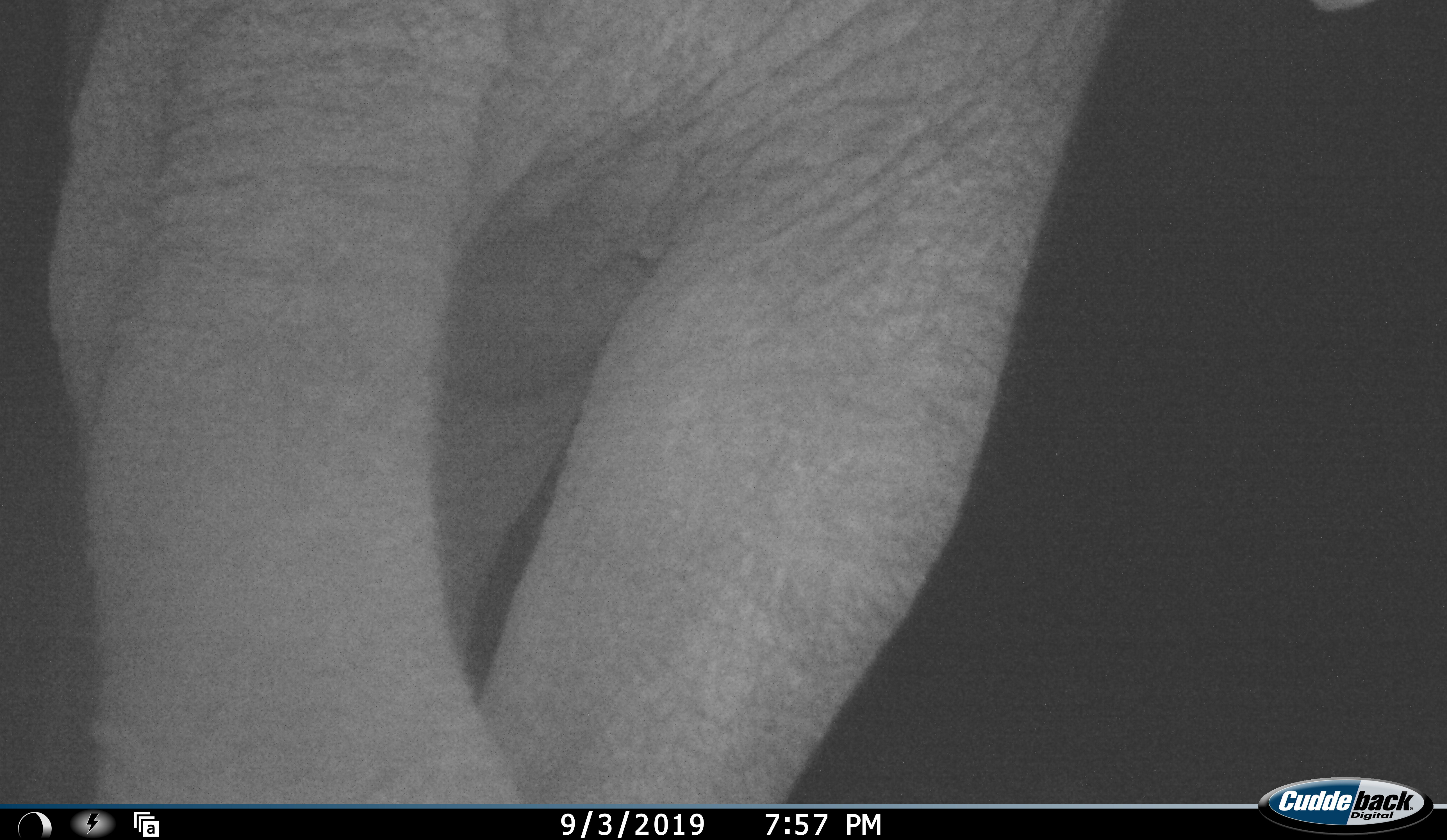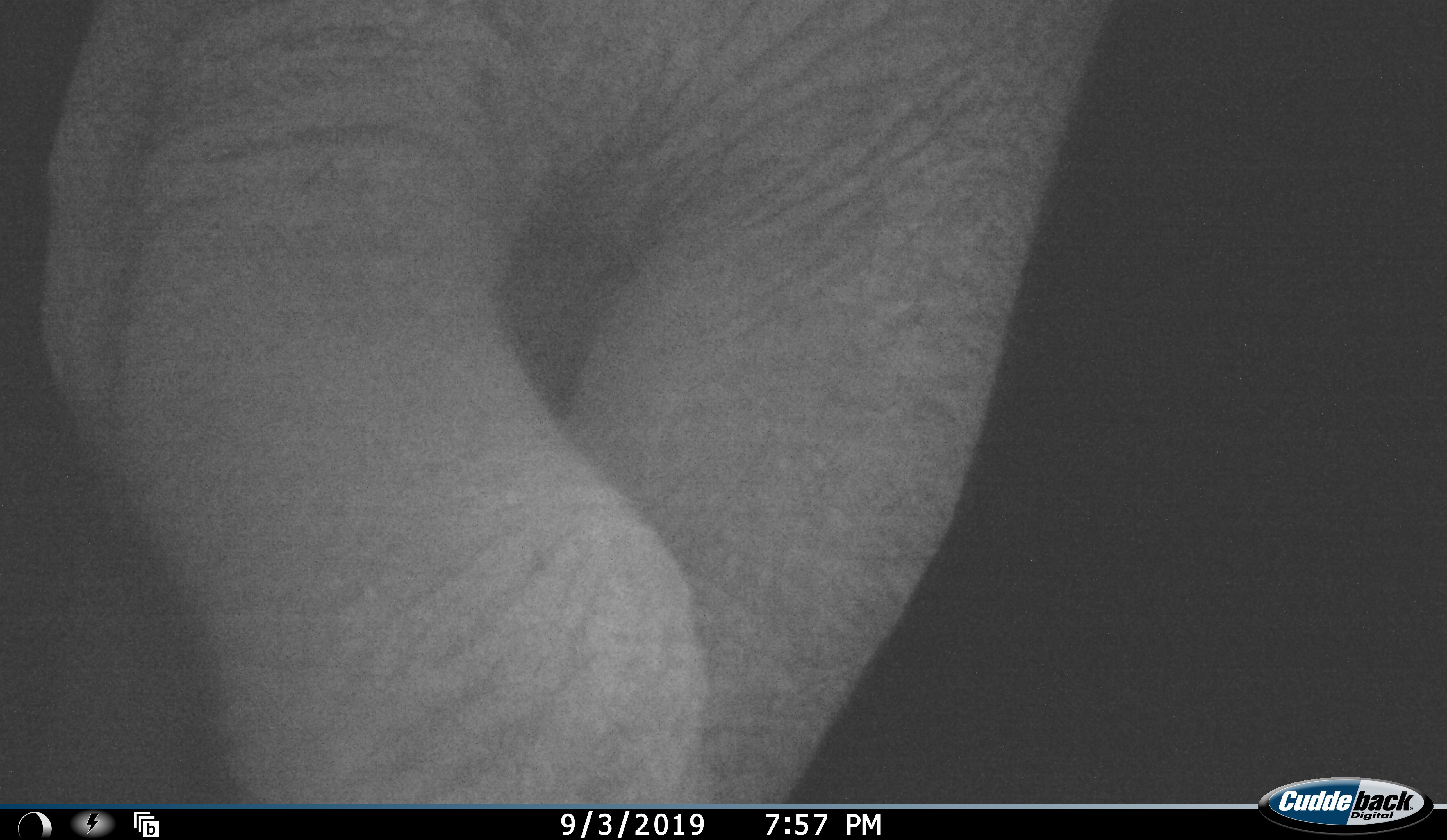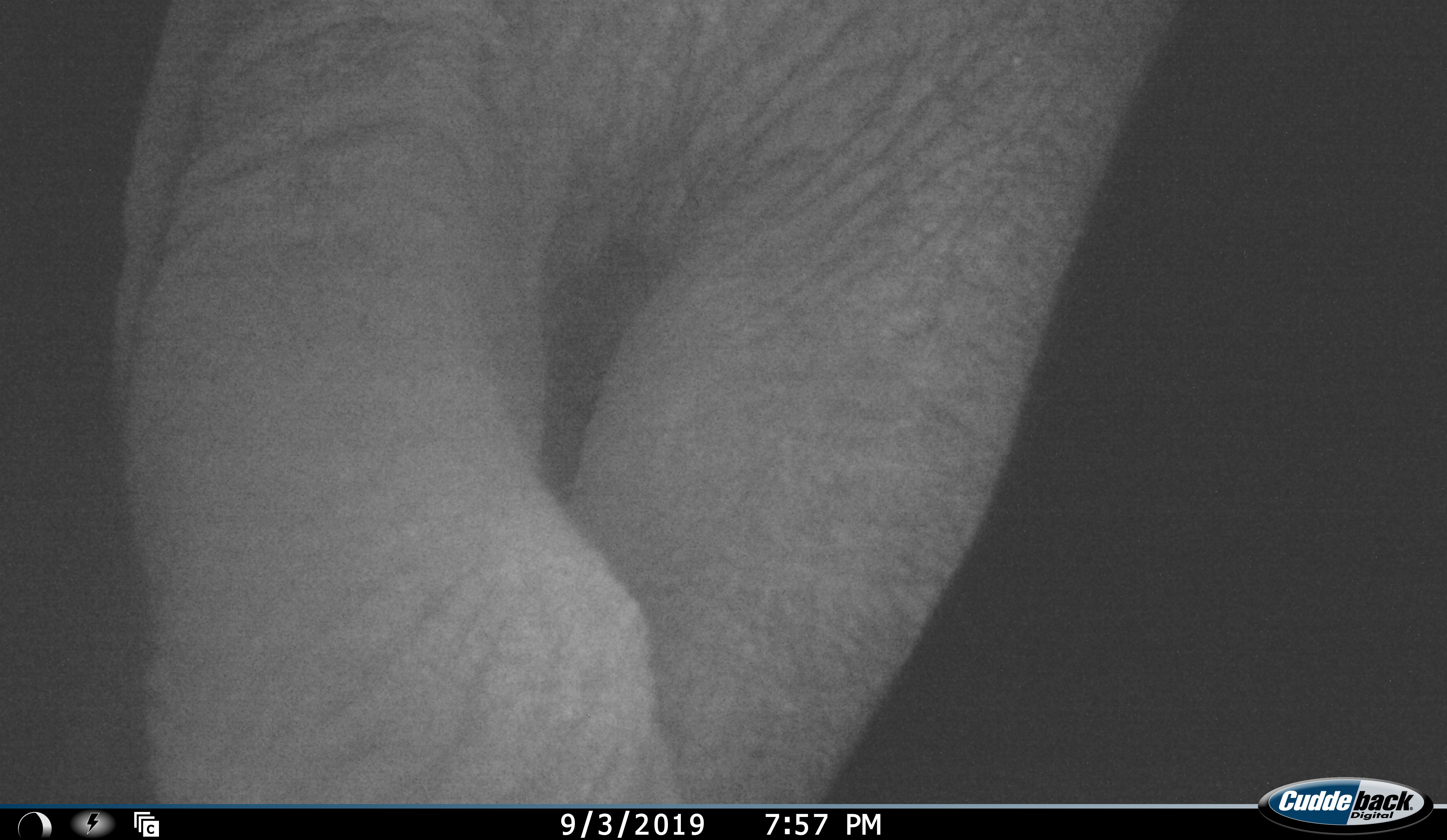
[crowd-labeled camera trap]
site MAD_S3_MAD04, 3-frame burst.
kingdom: Animalia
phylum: Chordata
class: Mammalia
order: Proboscidea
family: Elephantidae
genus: Loxodonta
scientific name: Loxodonta africana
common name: african bush elephant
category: elephant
Elephant (african bush elephant) (Loxodonta africana), count 1. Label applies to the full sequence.